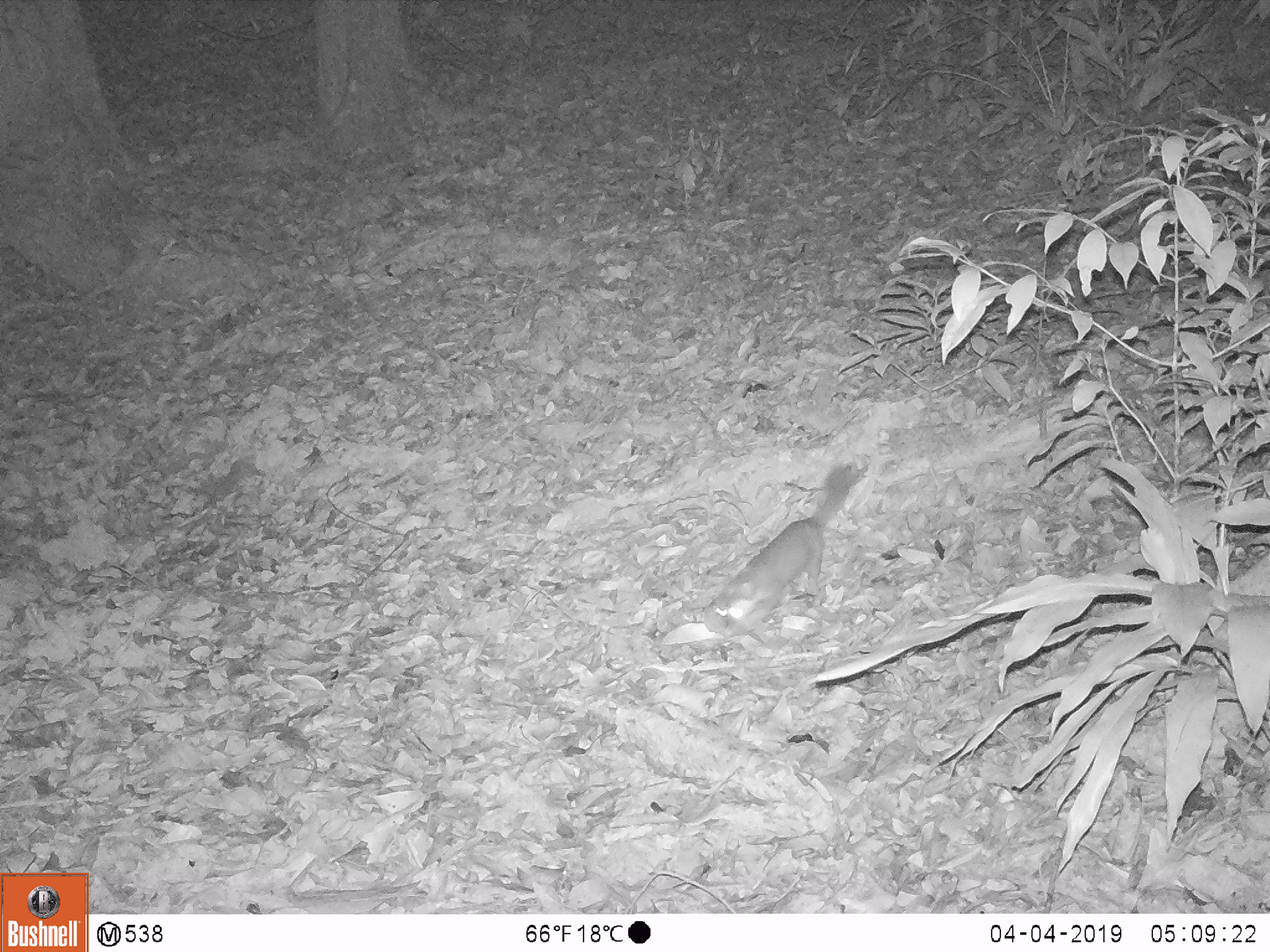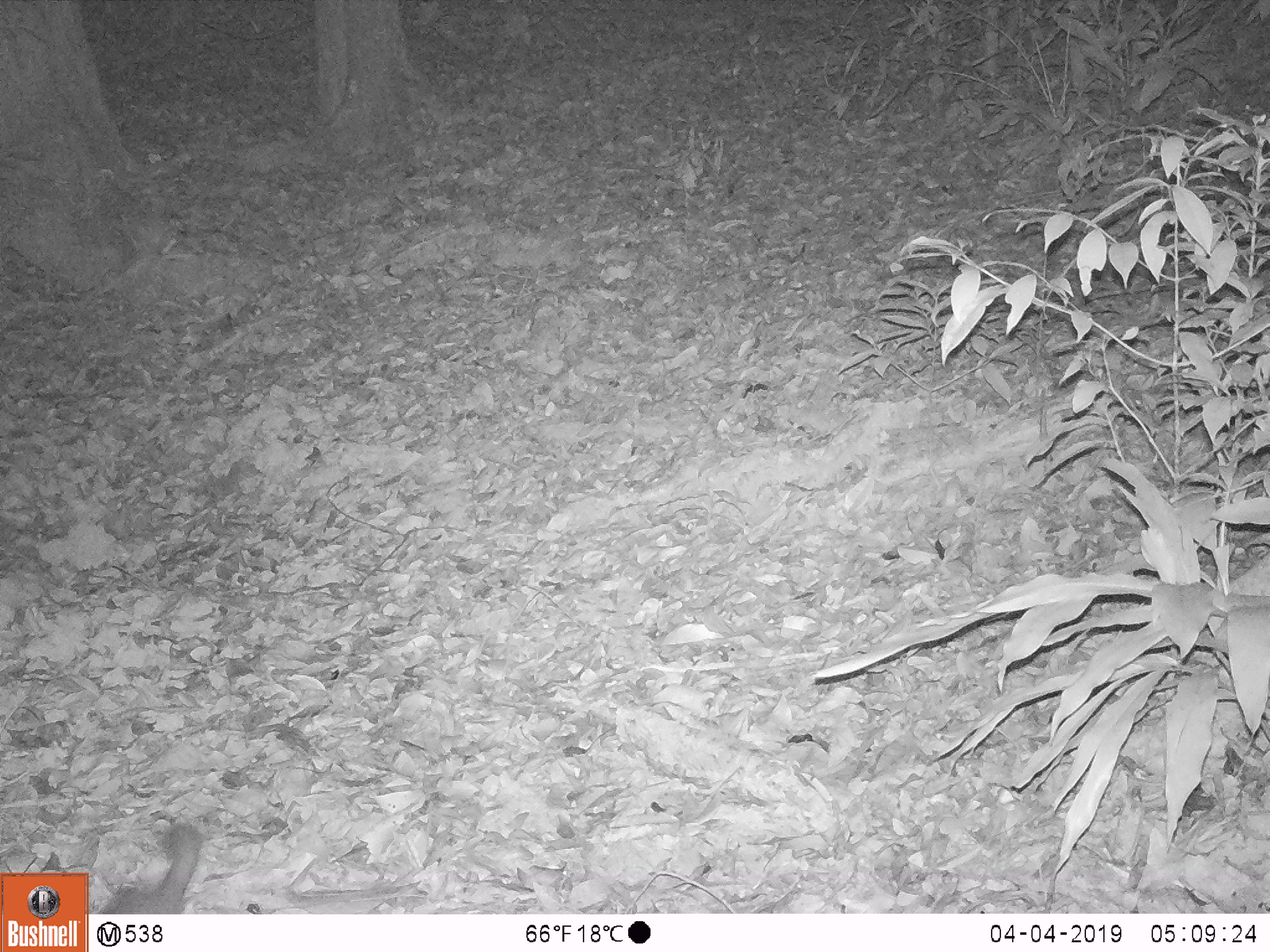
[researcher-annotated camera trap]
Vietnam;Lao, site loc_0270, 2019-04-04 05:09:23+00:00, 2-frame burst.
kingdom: Animalia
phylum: Chordata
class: Mammalia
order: Carnivora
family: Mustelidae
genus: Melogale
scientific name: Melogale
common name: ferret badger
Ferret badger (Melogale). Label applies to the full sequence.